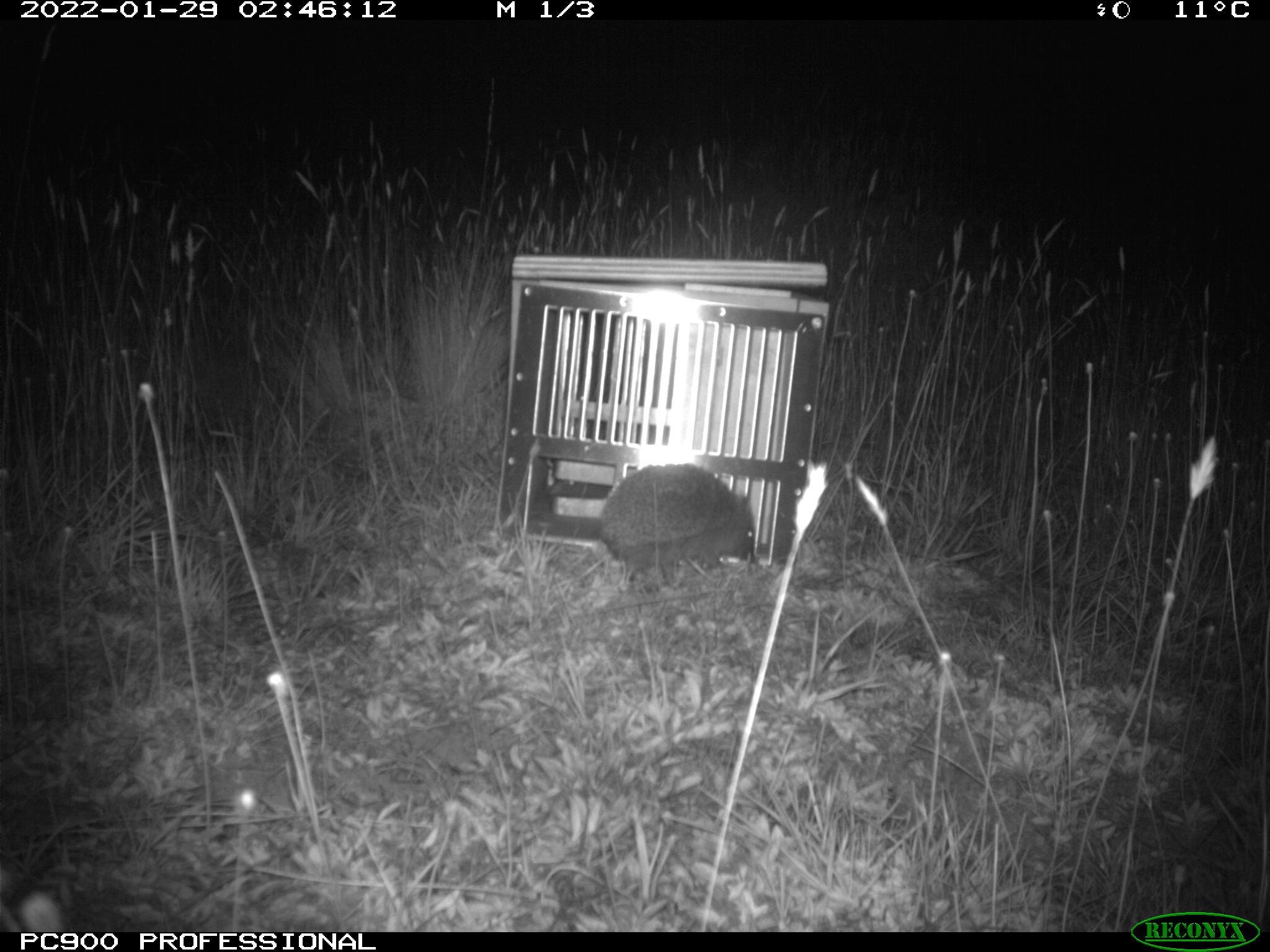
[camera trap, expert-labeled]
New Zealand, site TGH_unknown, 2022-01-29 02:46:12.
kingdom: Animalia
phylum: Chordata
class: Mammalia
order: Eulipotyphla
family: Erinaceidae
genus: Erinaceus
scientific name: Erinaceus europaeus europaeus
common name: european hedgehog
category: hedgehog